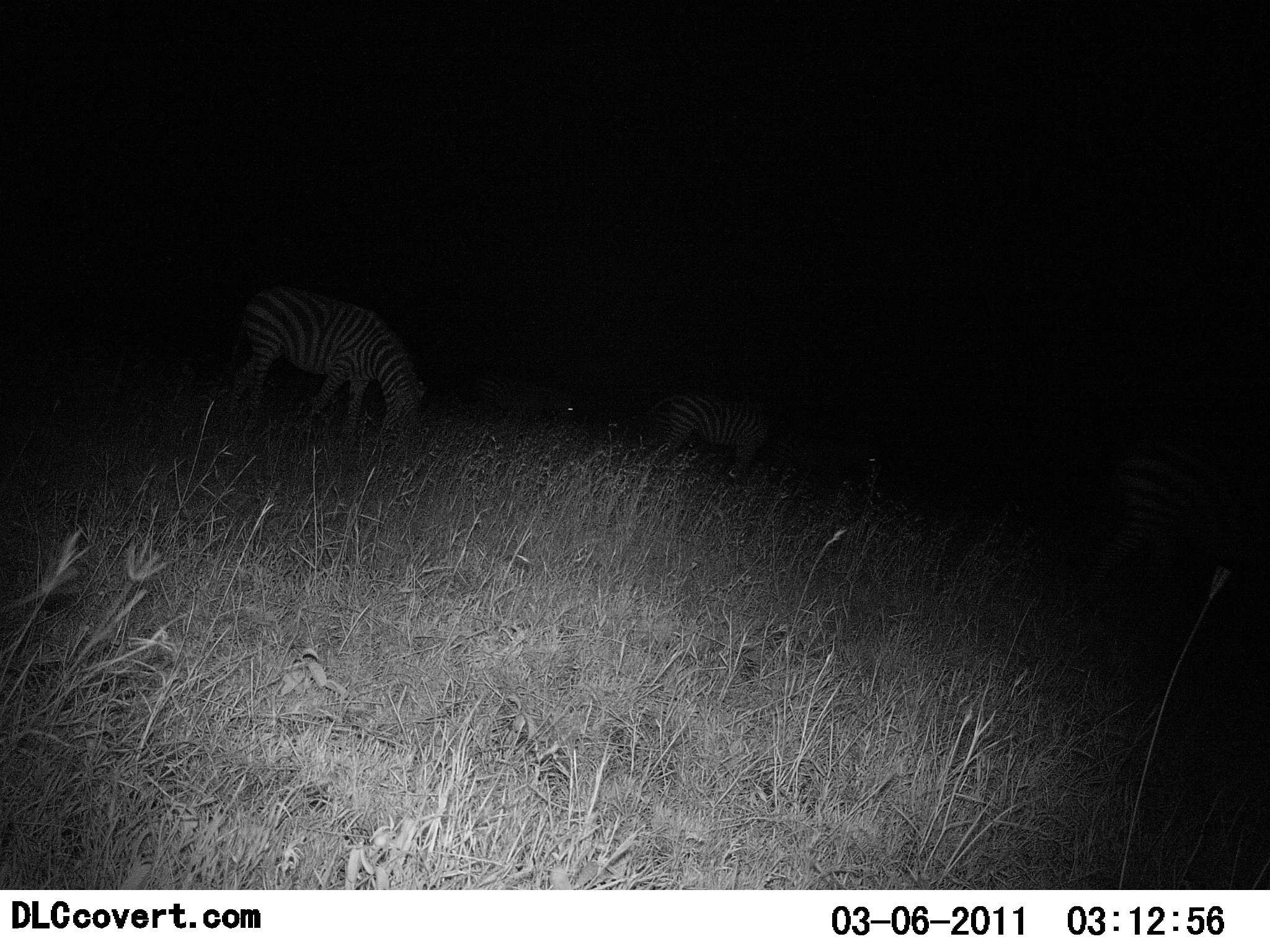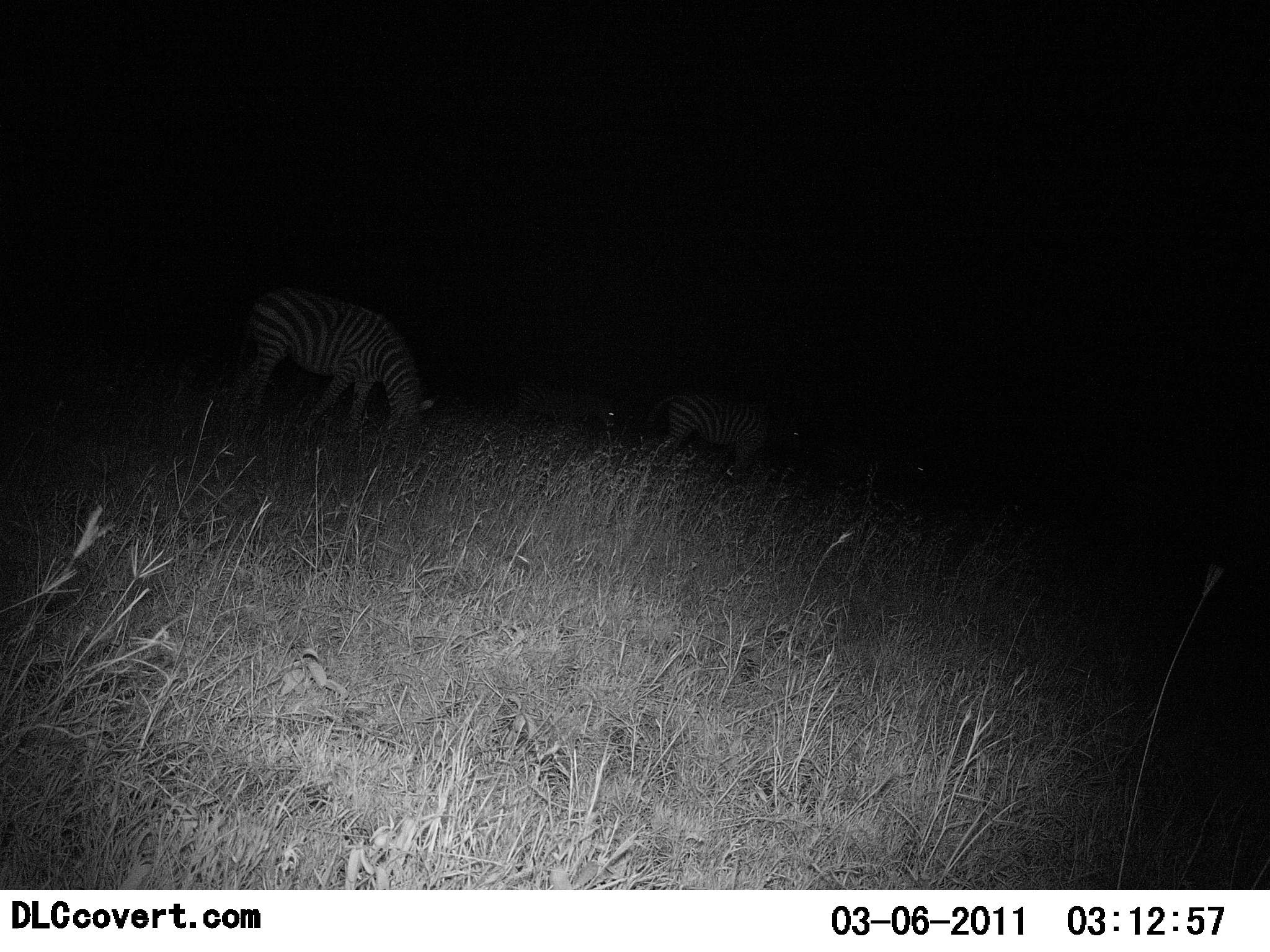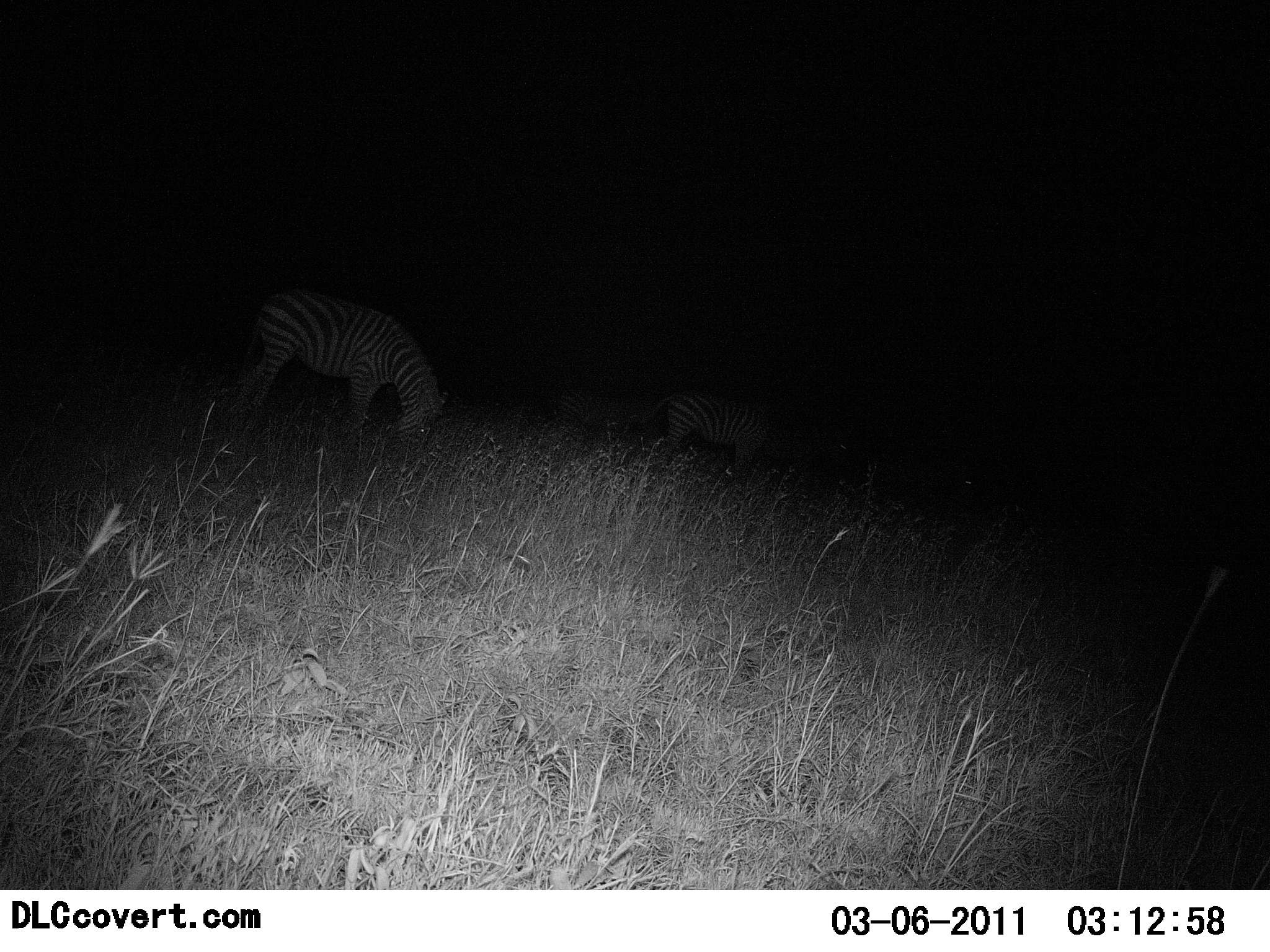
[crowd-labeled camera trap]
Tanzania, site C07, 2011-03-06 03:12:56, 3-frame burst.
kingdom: Animalia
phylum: Chordata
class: Mammalia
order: Perissodactyla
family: Equidae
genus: Equus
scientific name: Equus quagga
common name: plains zebra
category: zebra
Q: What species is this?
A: Zebra (plains zebra) (Equus quagga).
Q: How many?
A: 3.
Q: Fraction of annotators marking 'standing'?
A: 36%.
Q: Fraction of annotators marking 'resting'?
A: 0%.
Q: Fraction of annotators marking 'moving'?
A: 45%.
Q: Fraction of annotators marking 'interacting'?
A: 0%.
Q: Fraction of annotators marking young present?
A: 0%.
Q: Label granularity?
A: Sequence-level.